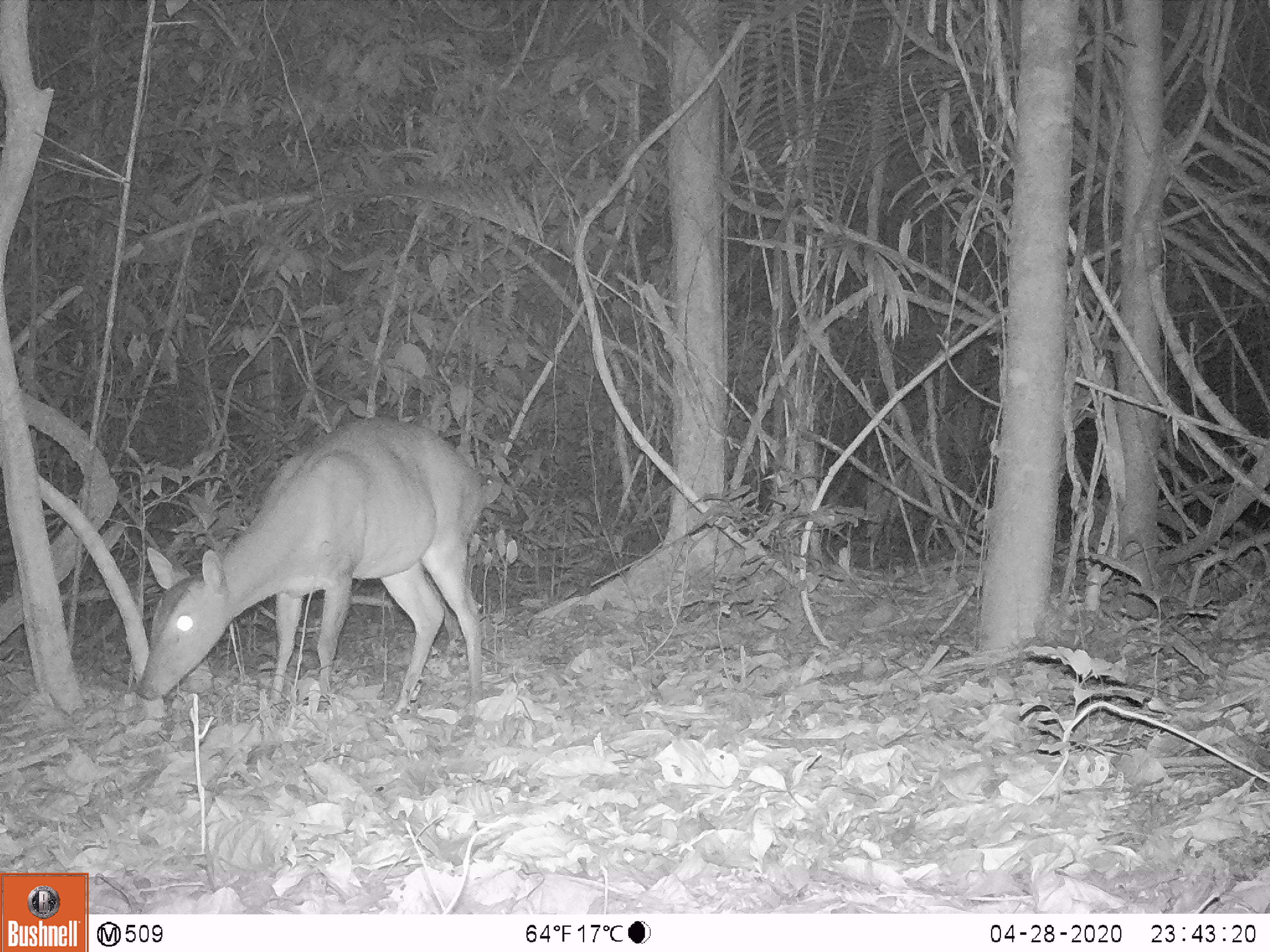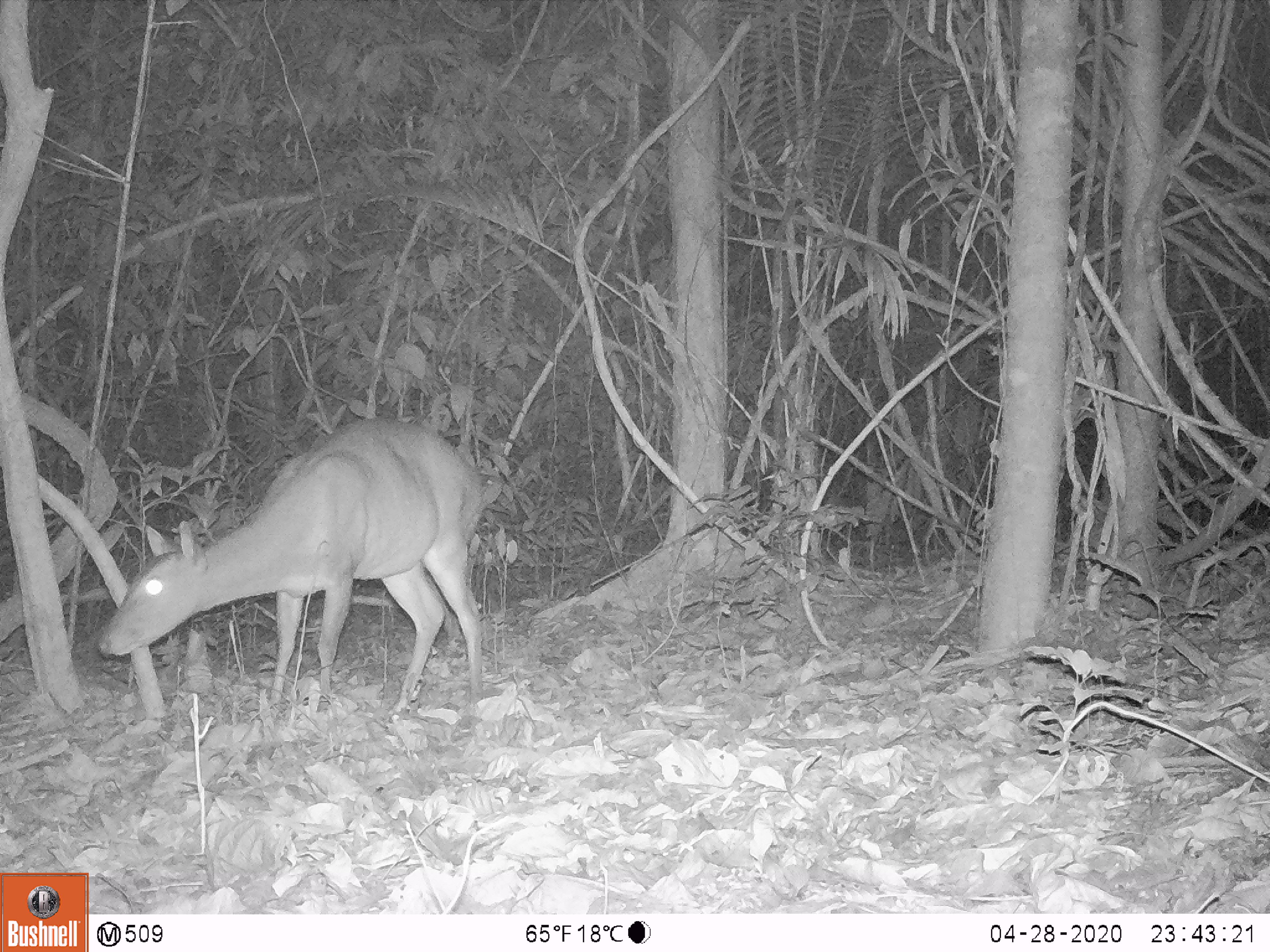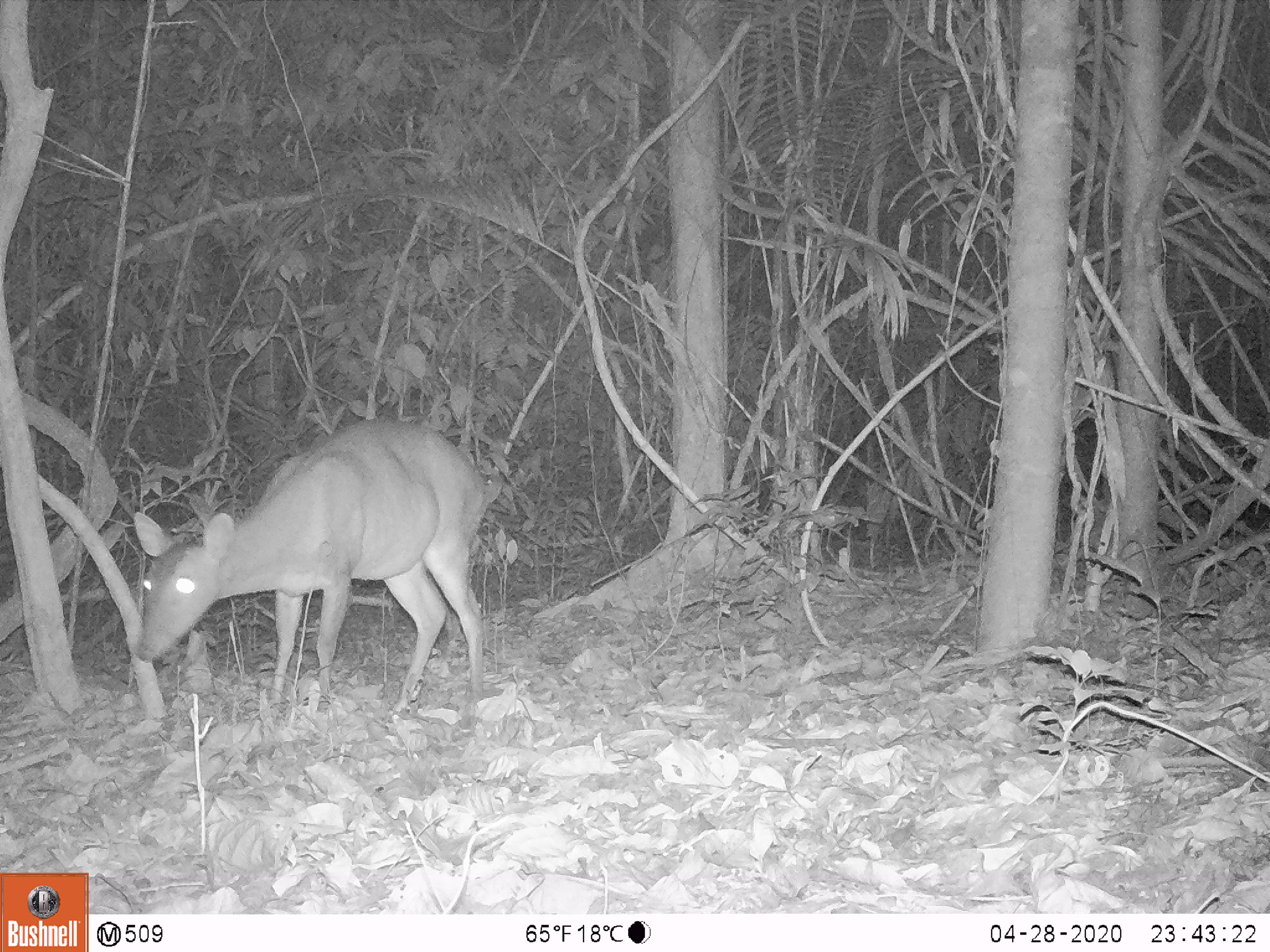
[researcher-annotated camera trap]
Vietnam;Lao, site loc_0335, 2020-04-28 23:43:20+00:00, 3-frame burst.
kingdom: Animalia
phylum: Chordata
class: Mammalia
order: Artiodactyla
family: Cervidae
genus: Muntiacus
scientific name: Muntiacus vuquangensis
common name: large-antlered muntjac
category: large antlered muntjac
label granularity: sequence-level